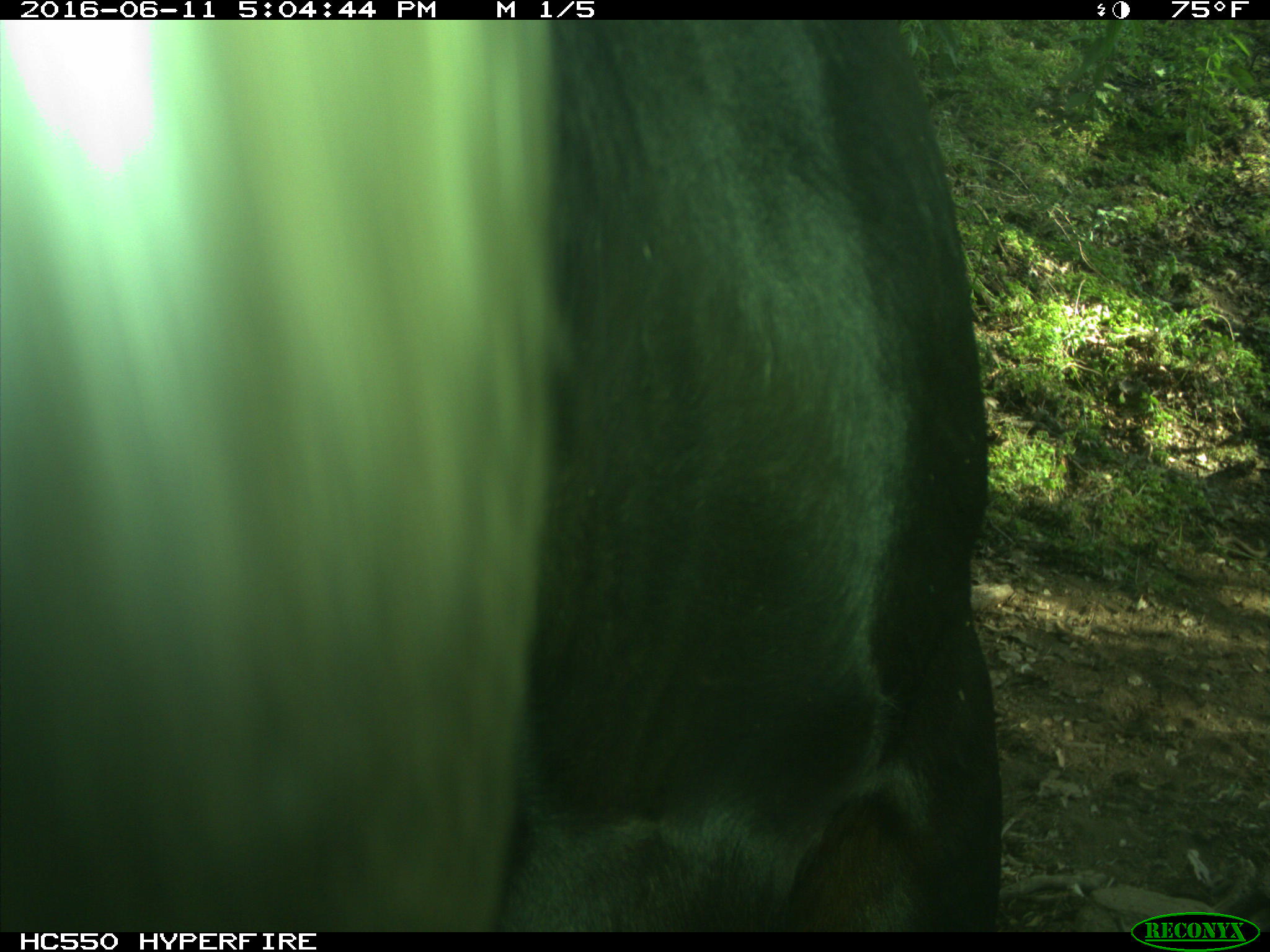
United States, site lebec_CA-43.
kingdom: Animalia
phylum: Chordata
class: Mammalia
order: Artiodactyla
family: Bovidae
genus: Bos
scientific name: Bos taurus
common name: domestic cow